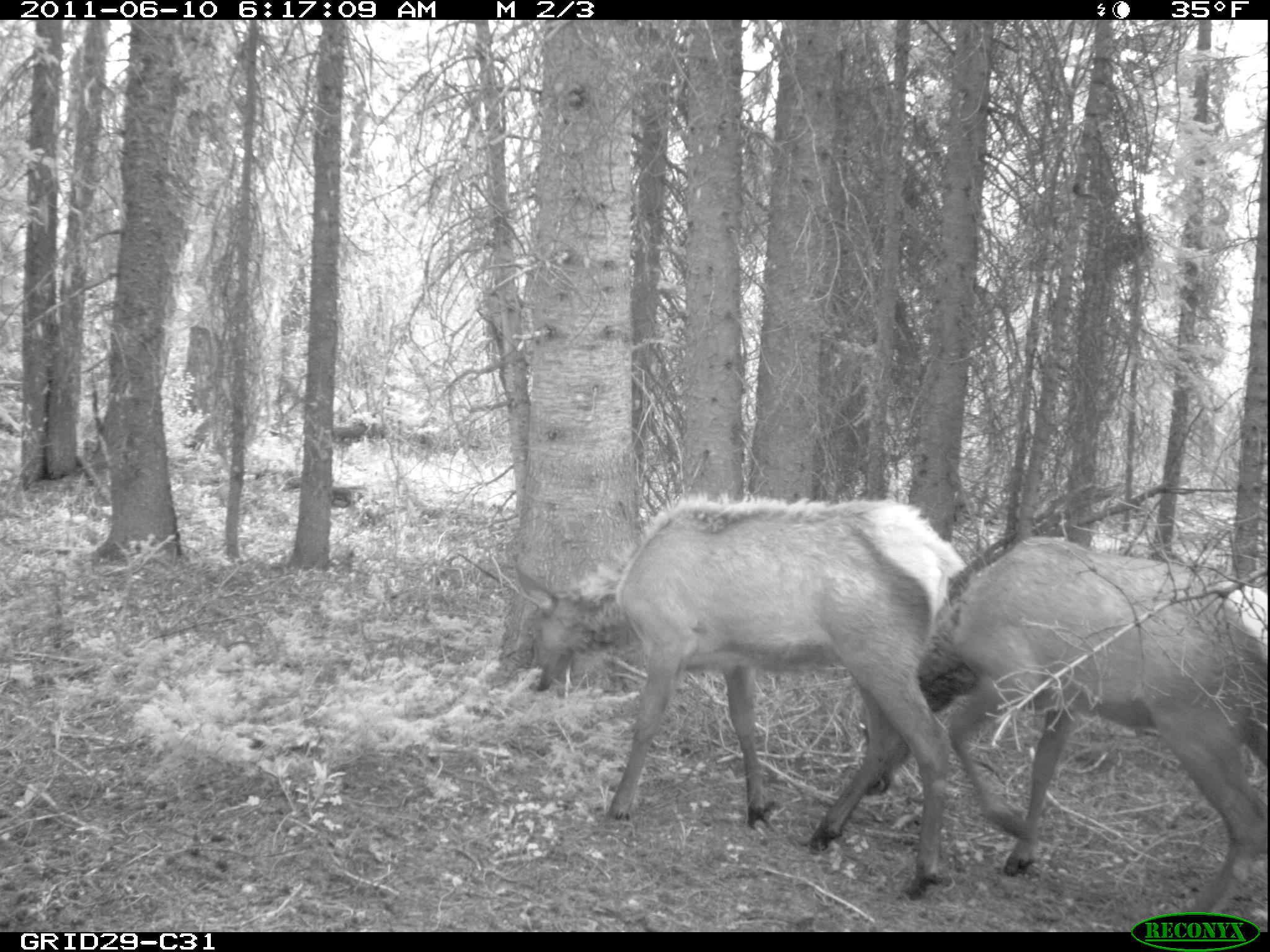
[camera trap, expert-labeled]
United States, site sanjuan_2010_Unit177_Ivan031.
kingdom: Animalia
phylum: Chordata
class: Mammalia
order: Artiodactyla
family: Cervidae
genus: Cervus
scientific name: Cervus elaphus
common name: red deer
Cervus elaphus (red deer).